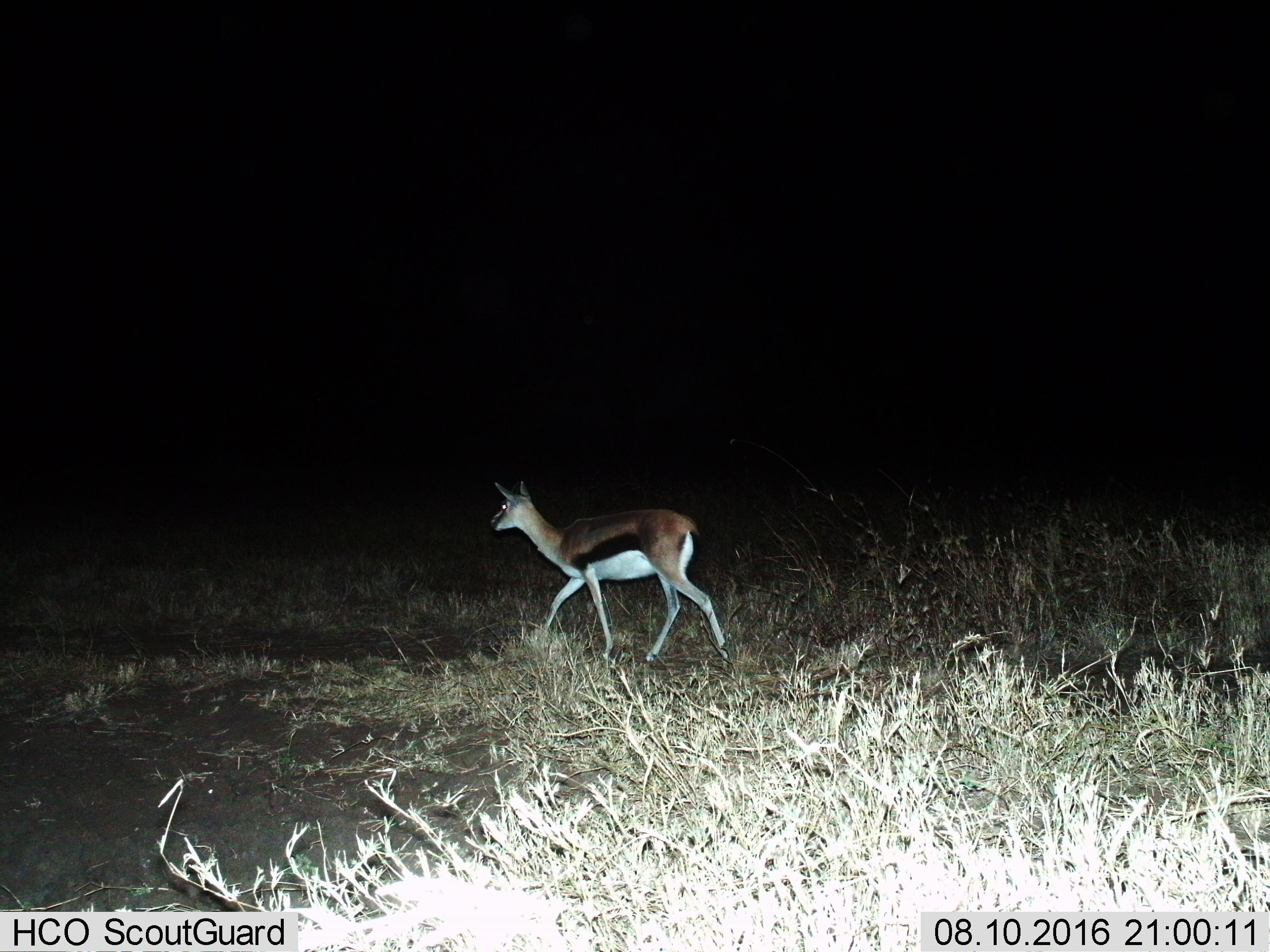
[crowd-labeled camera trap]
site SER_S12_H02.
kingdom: Animalia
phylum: Chordata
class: Mammalia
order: Artiodactyla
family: Bovidae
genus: Eudorcas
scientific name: Eudorcas thomsonii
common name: thomson's gazelle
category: gazellethomsons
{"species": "gazellethomsons (thomson's gazelle) (Eudorcas thomsonii)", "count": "1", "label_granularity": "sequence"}